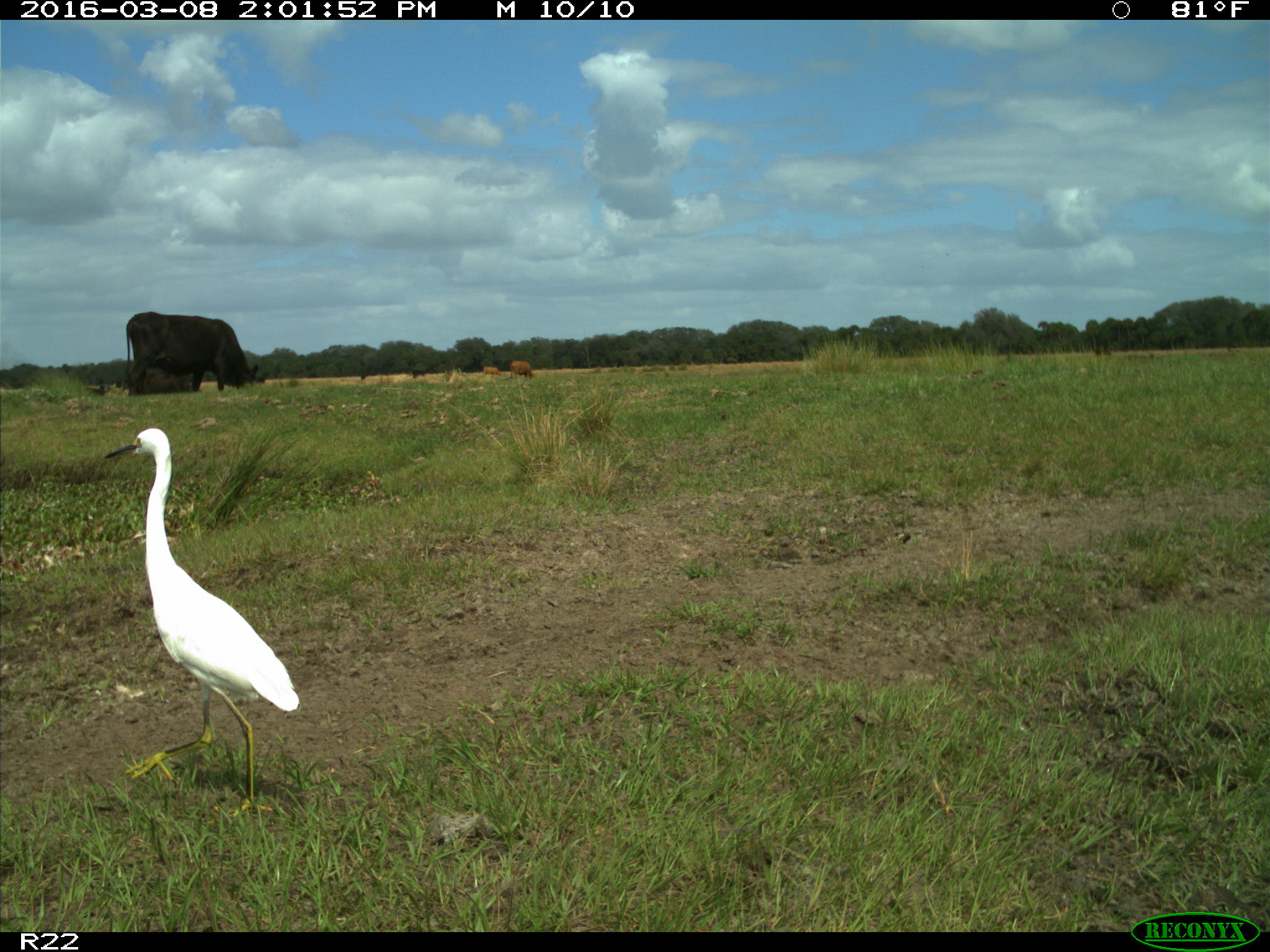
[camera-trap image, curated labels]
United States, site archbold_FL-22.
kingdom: Animalia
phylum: Chordata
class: Mammalia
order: Artiodactyla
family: Bovidae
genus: Bos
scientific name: Bos taurus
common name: domestic cow